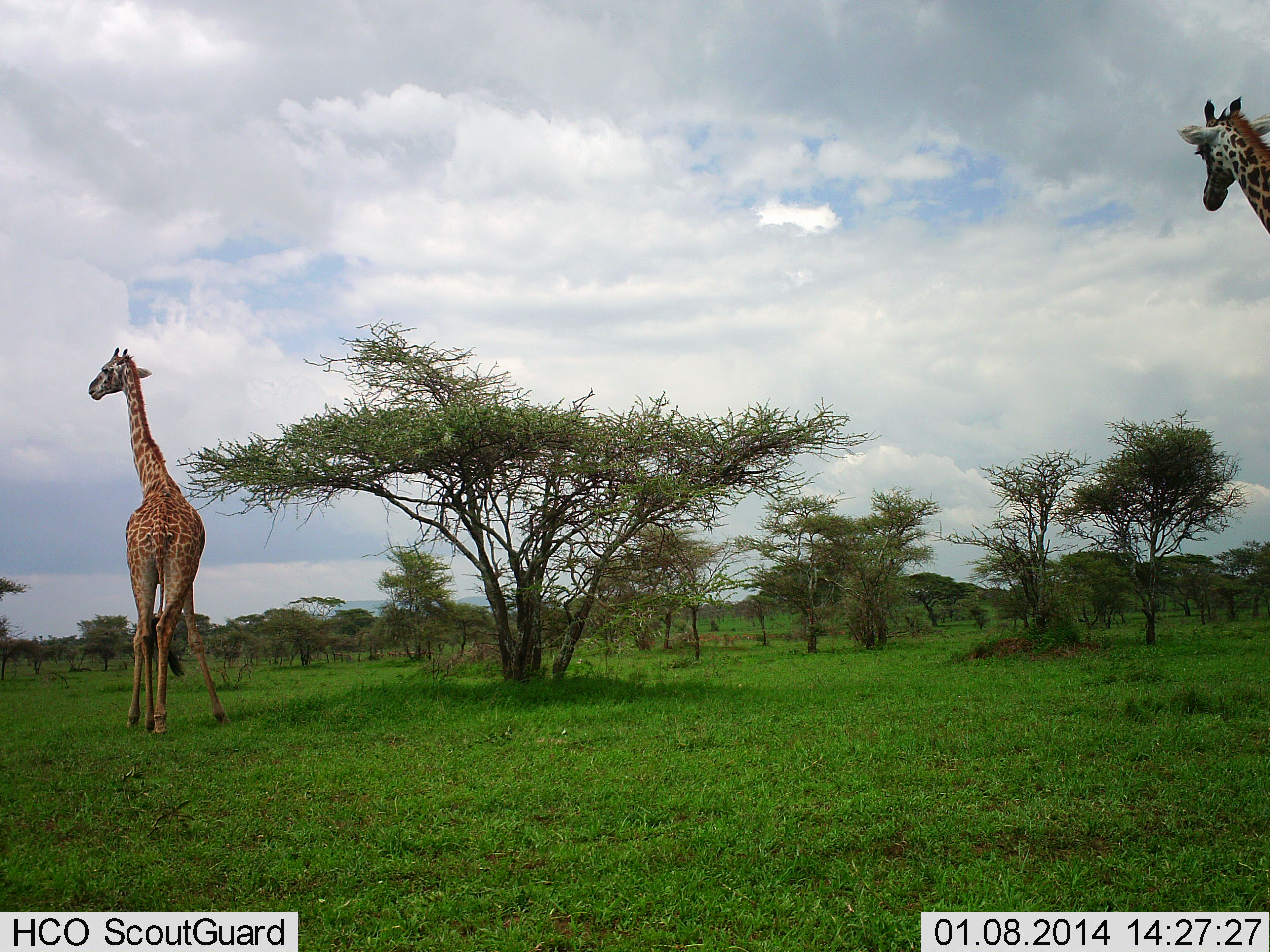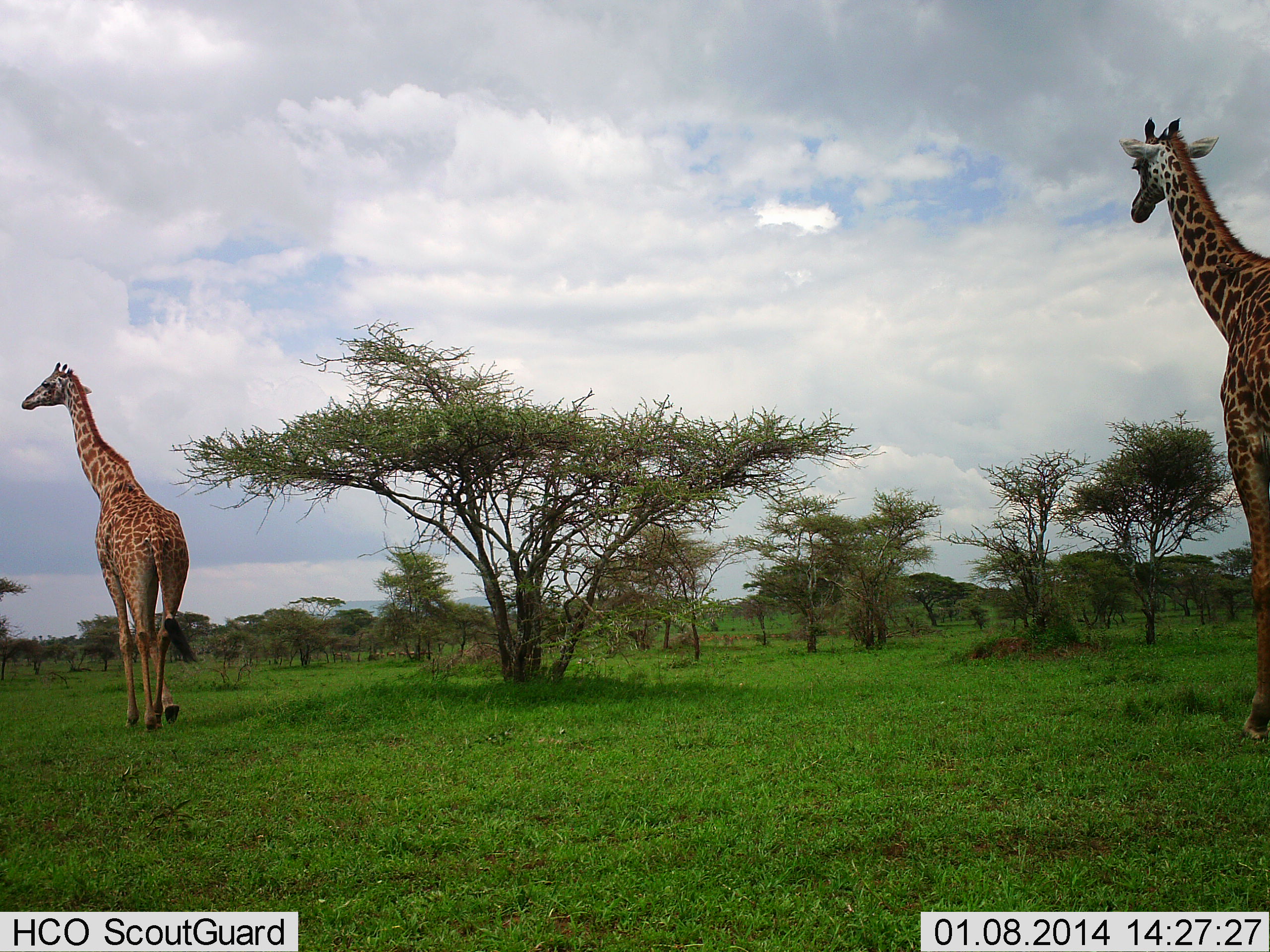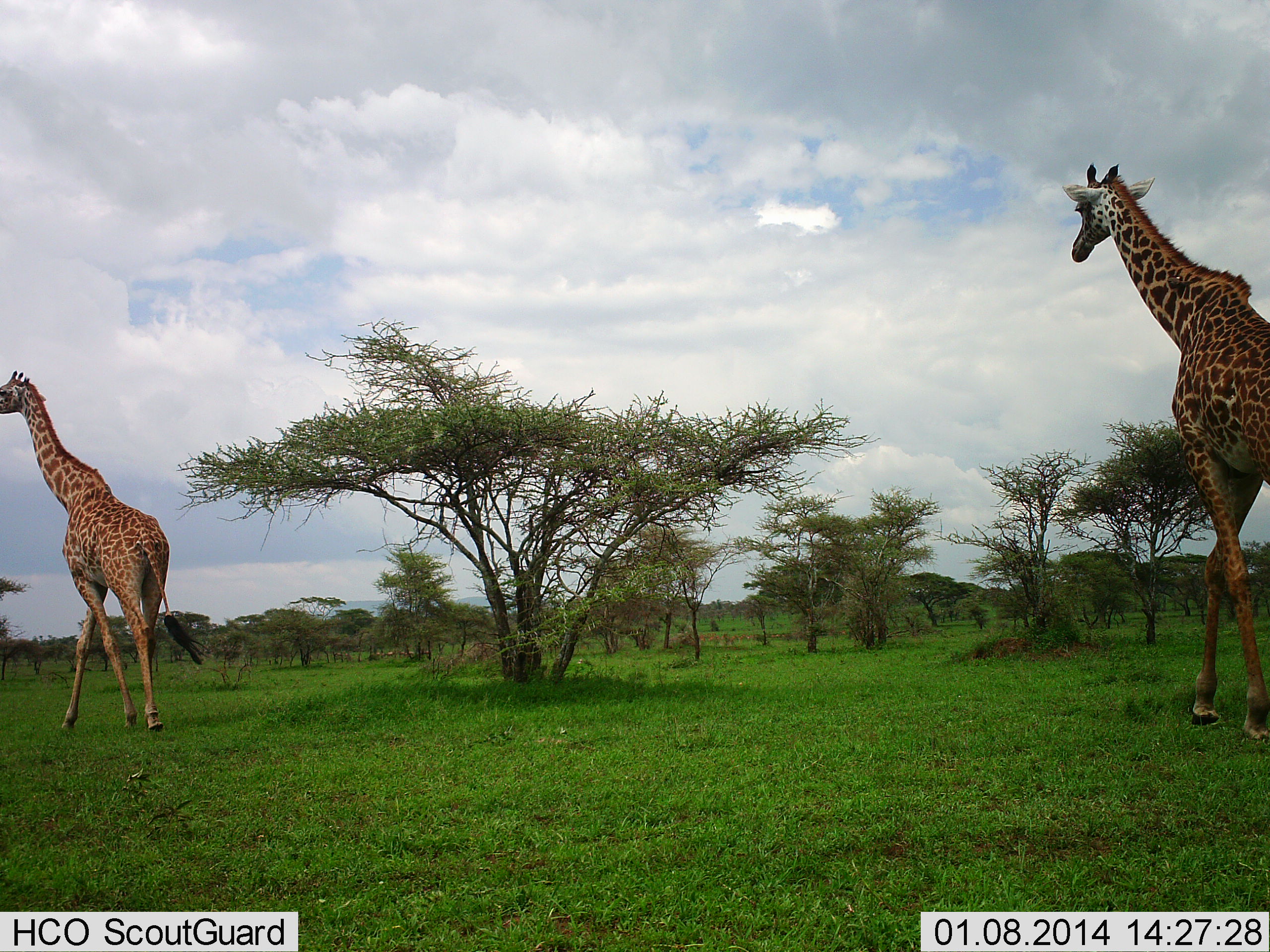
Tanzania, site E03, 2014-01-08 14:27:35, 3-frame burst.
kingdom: Animalia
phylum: Chordata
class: Mammalia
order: Artiodactyla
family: Giraffidae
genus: Giraffa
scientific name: Giraffa camelopardalis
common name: giraffe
Giraffe (Giraffa camelopardalis), count 2. Behavior (volunteer vote fractions): standing 0%, resting 0%, moving 100%, interacting 0%. Young present (vote fraction): 0%. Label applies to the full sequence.